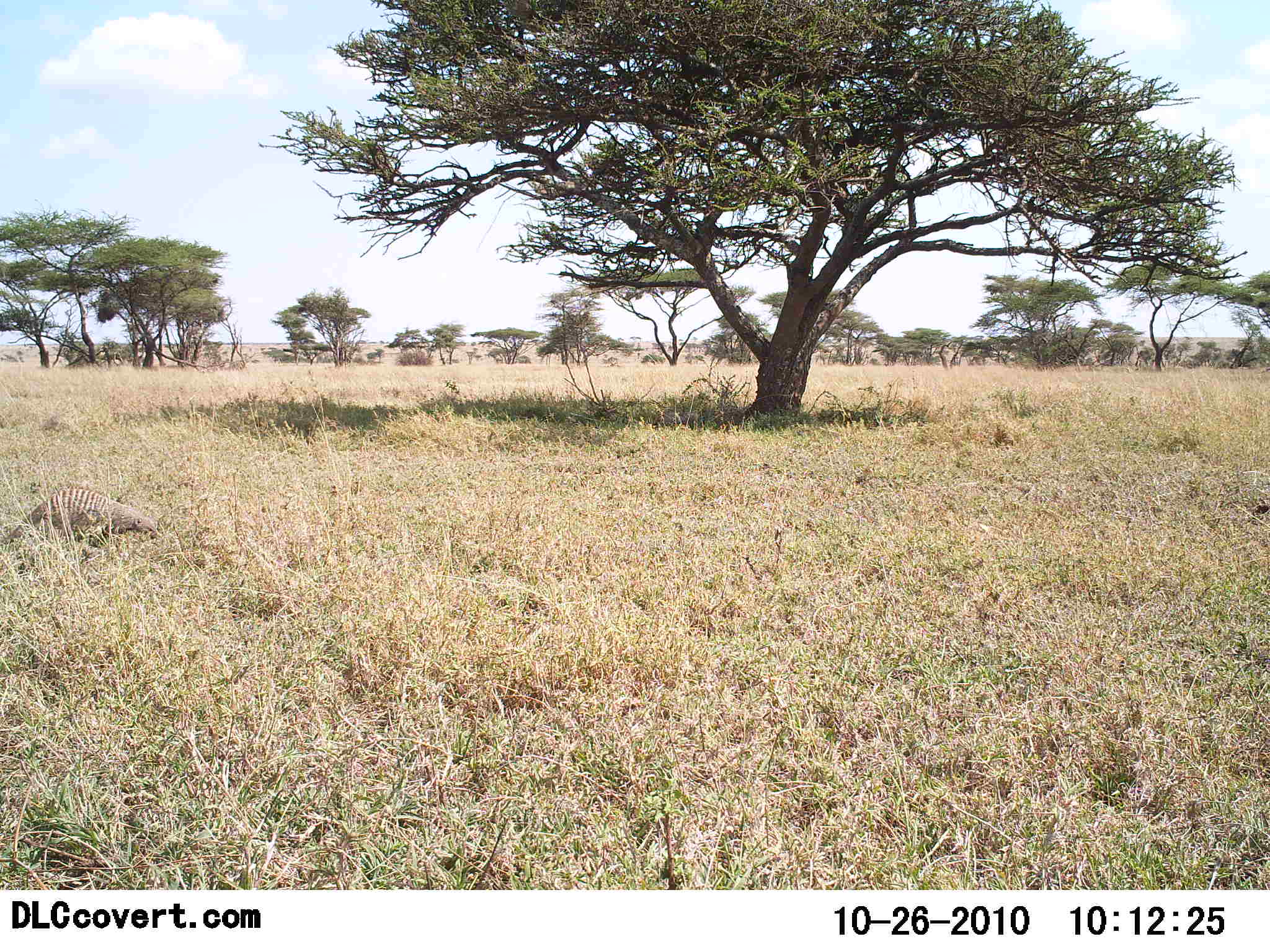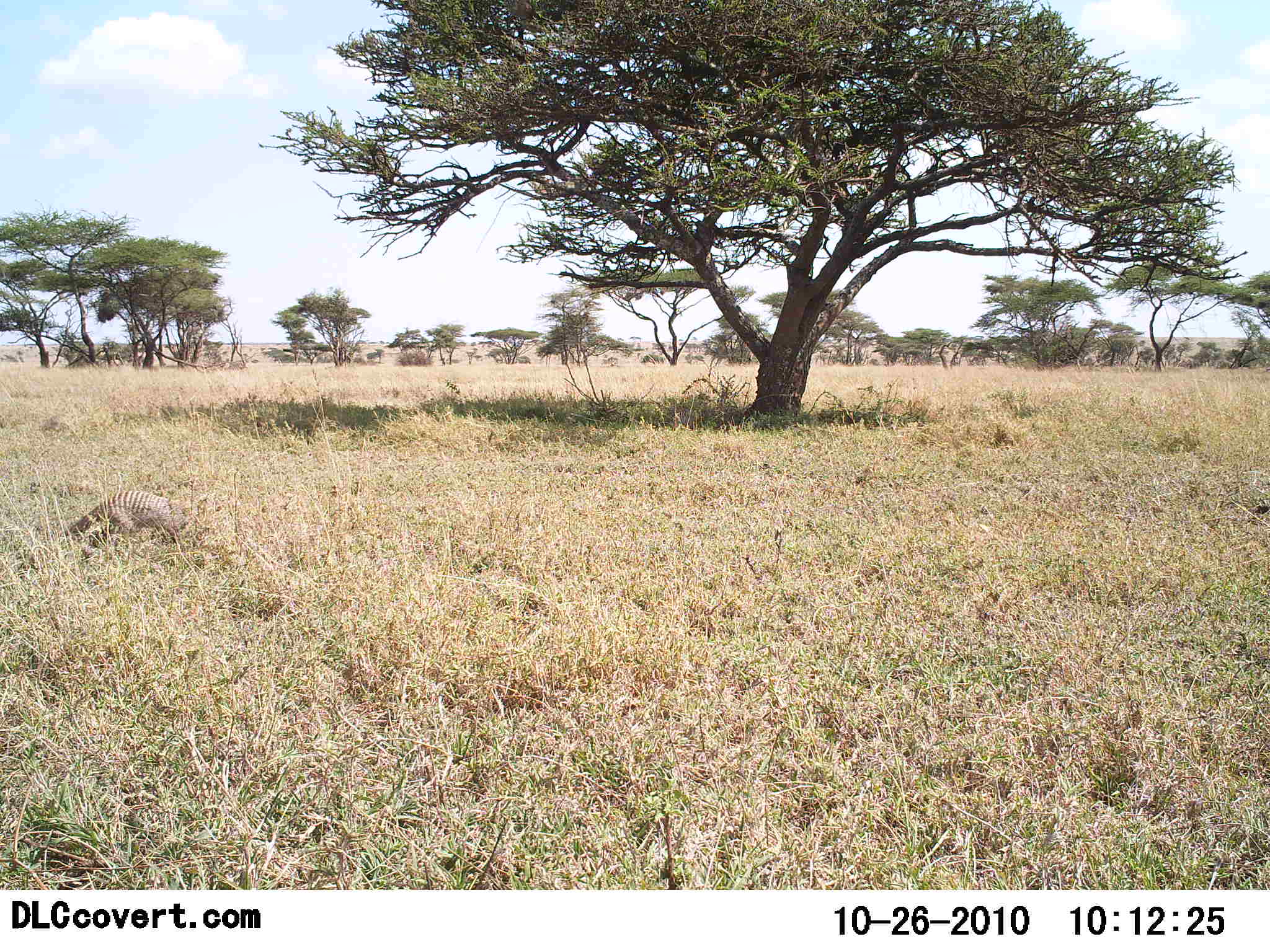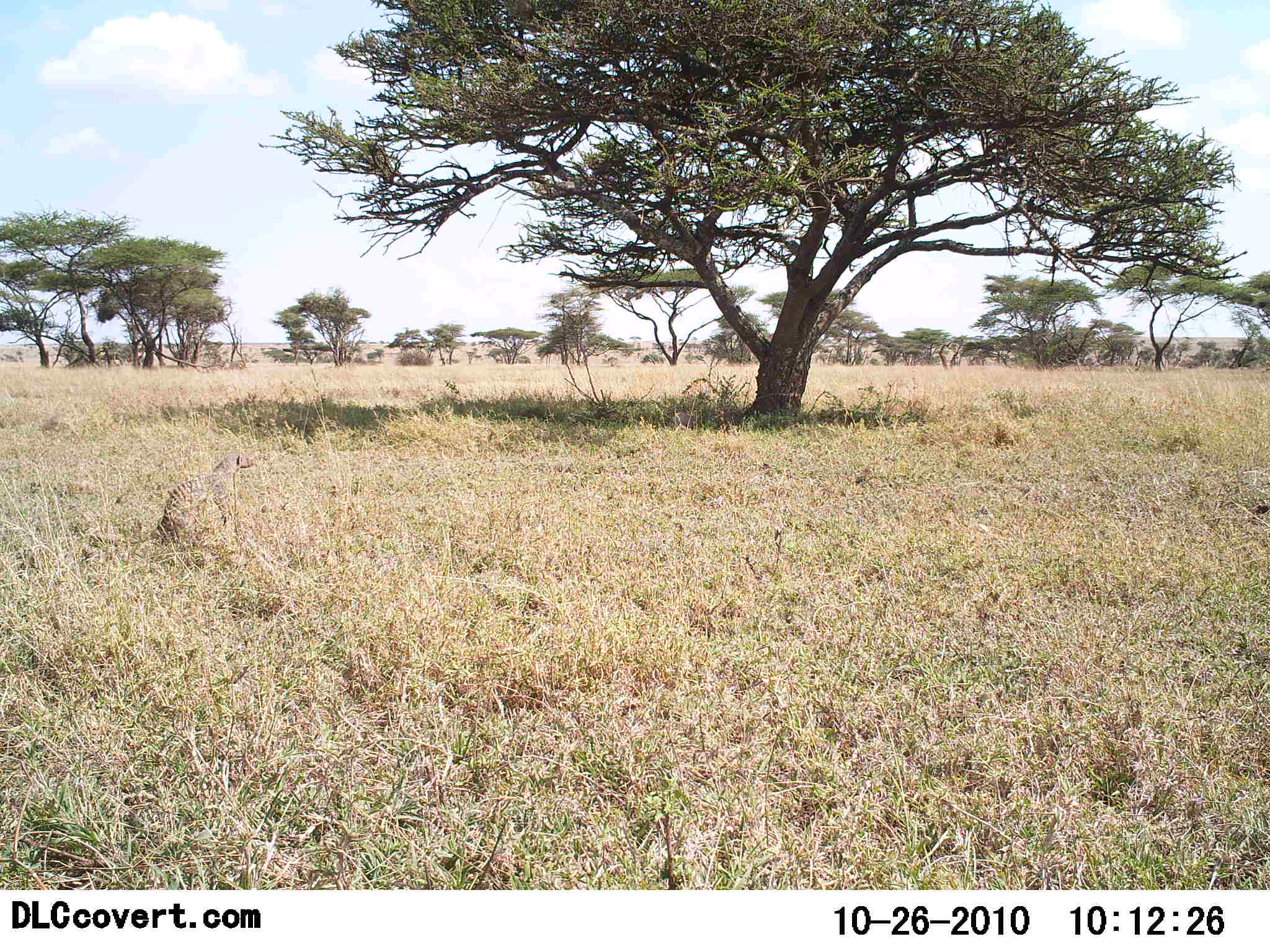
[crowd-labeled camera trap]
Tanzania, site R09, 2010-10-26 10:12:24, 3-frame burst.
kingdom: Animalia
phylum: Chordata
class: Mammalia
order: Carnivora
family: Herpestidae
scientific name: Herpestidae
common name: mongoose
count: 1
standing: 18%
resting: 0%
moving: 100%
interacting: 0%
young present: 0%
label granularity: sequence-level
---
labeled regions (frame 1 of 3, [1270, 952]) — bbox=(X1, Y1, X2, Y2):
animal: bbox=(2, 488, 156, 547)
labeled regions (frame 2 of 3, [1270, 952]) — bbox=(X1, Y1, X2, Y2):
animal: bbox=(62, 490, 192, 553)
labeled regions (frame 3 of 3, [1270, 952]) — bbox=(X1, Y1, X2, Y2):
animal: bbox=(157, 452, 259, 563)